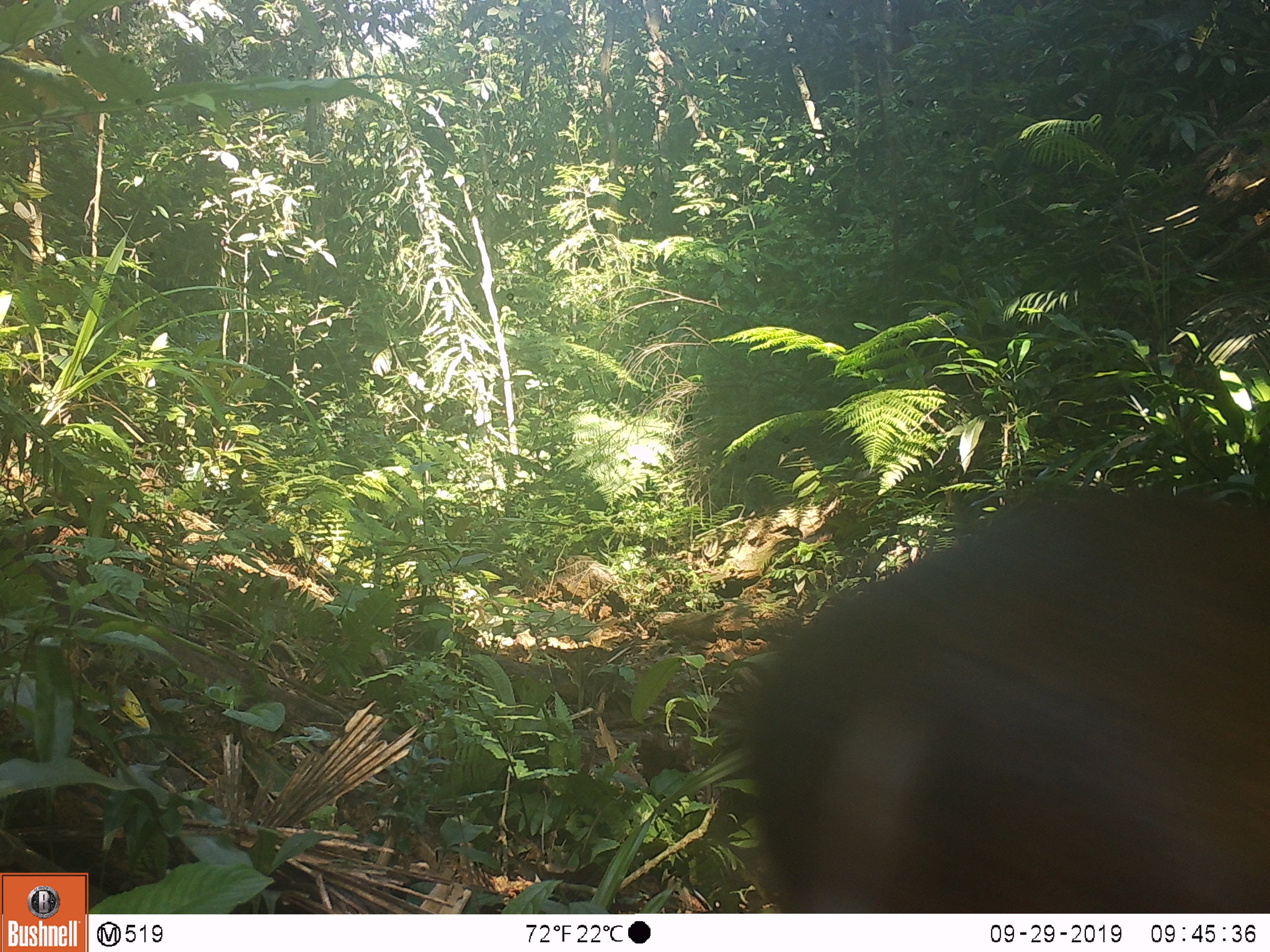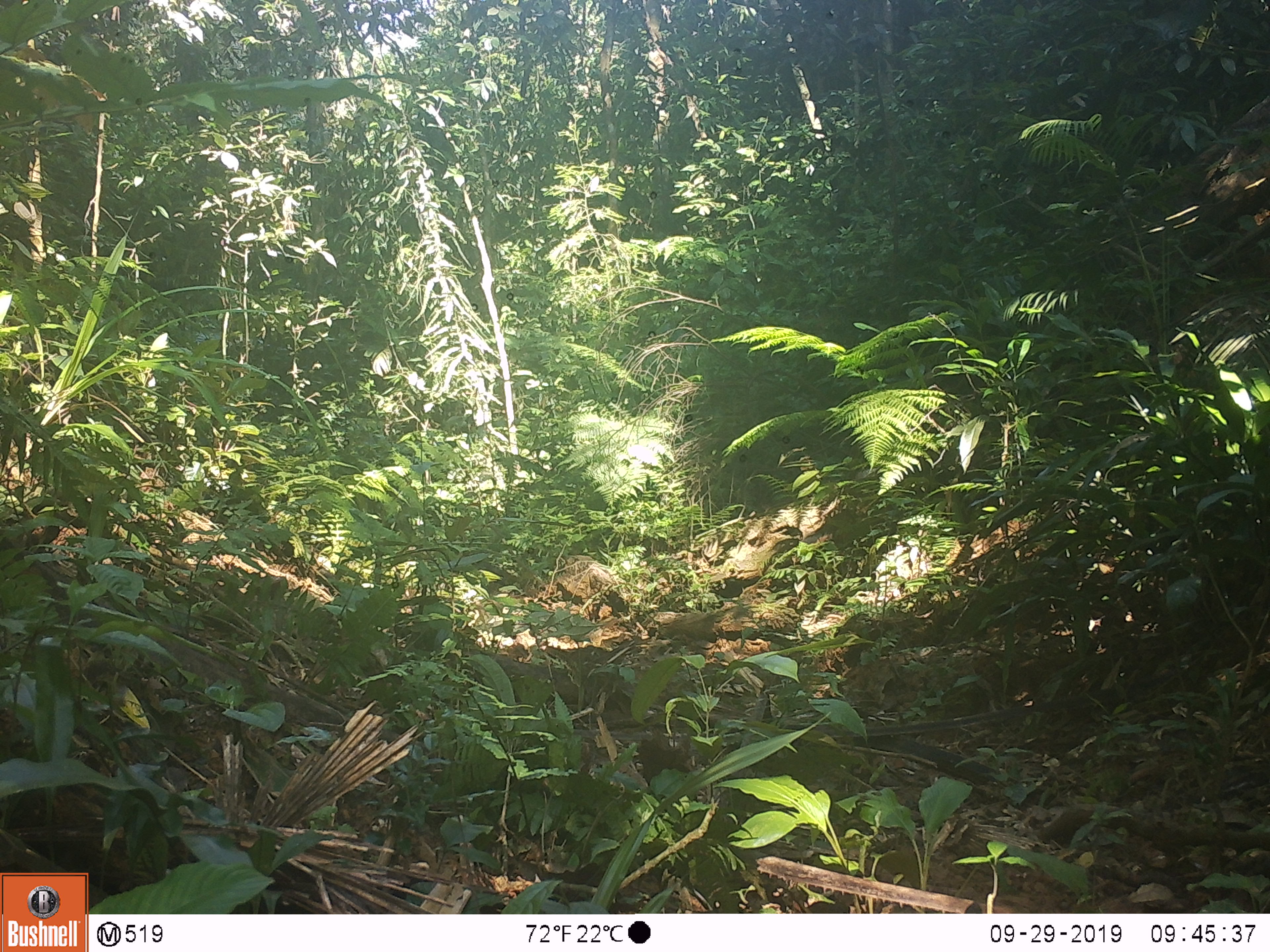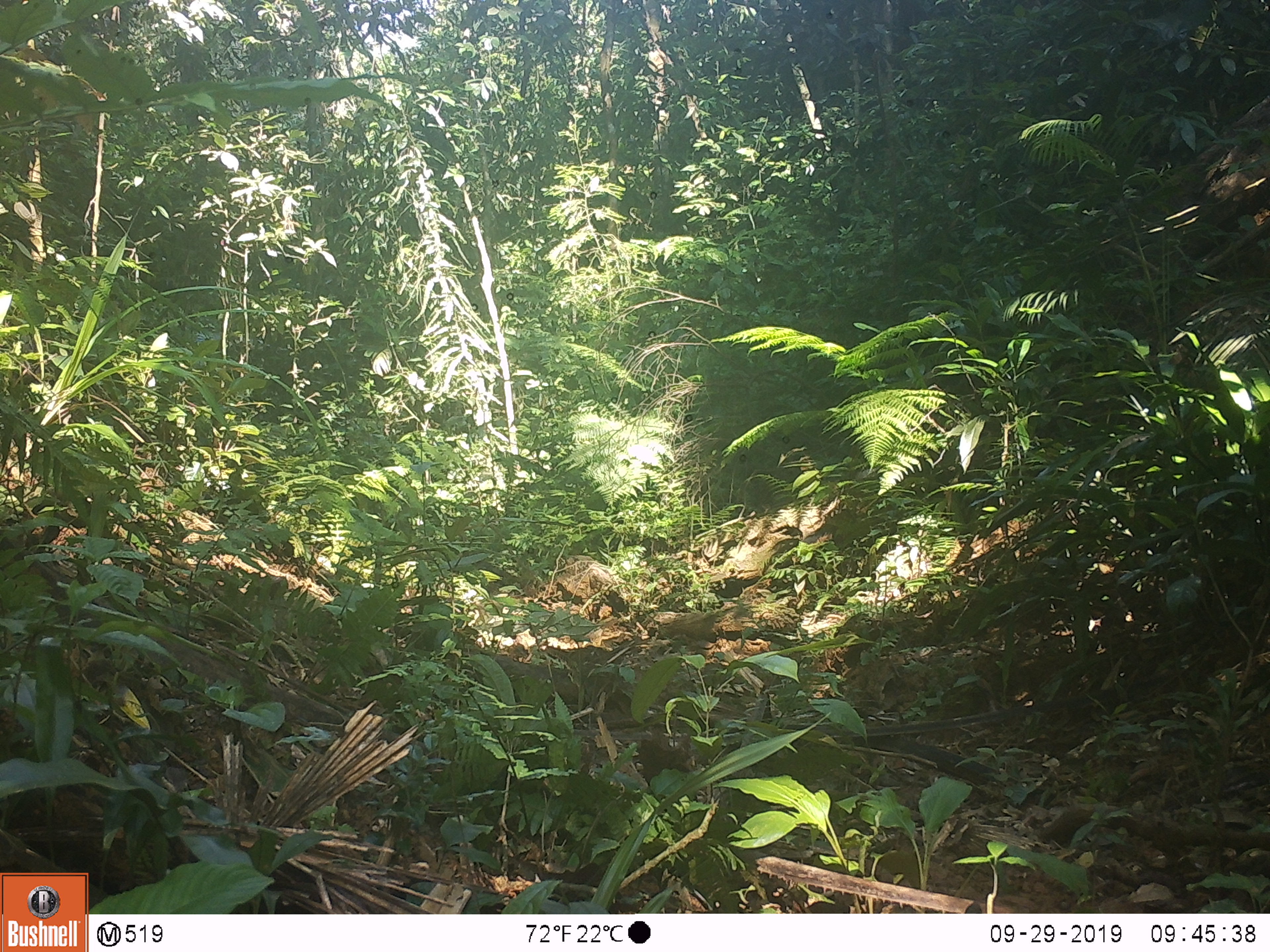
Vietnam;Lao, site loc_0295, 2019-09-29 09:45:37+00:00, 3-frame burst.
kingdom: Animalia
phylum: Chordata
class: Mammalia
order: Artiodactyla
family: Cervidae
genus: Muntiacus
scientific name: Muntiacus vuquangensis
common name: large-antlered muntjac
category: large antlered muntjac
Large antlered muntjac (large-antlered muntjac) (Muntiacus vuquangensis). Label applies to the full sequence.